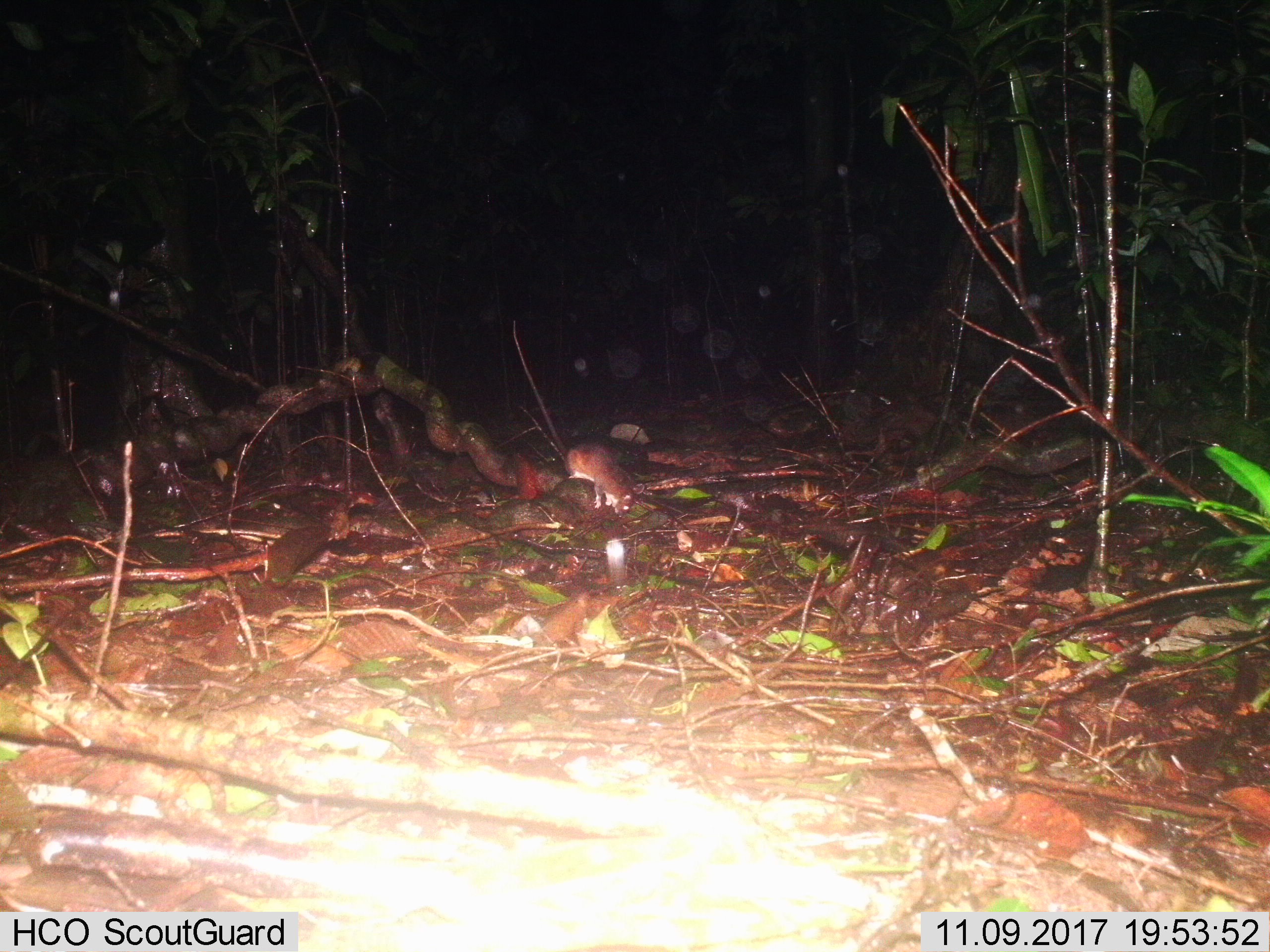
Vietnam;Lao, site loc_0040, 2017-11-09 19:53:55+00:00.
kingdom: Animalia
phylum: Chordata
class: Mammalia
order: Rodentia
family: Muridae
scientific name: Muridae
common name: old-world mice and rats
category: unidentified murid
Unidentified murid (old-world mice and rats) (Muridae). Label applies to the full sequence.